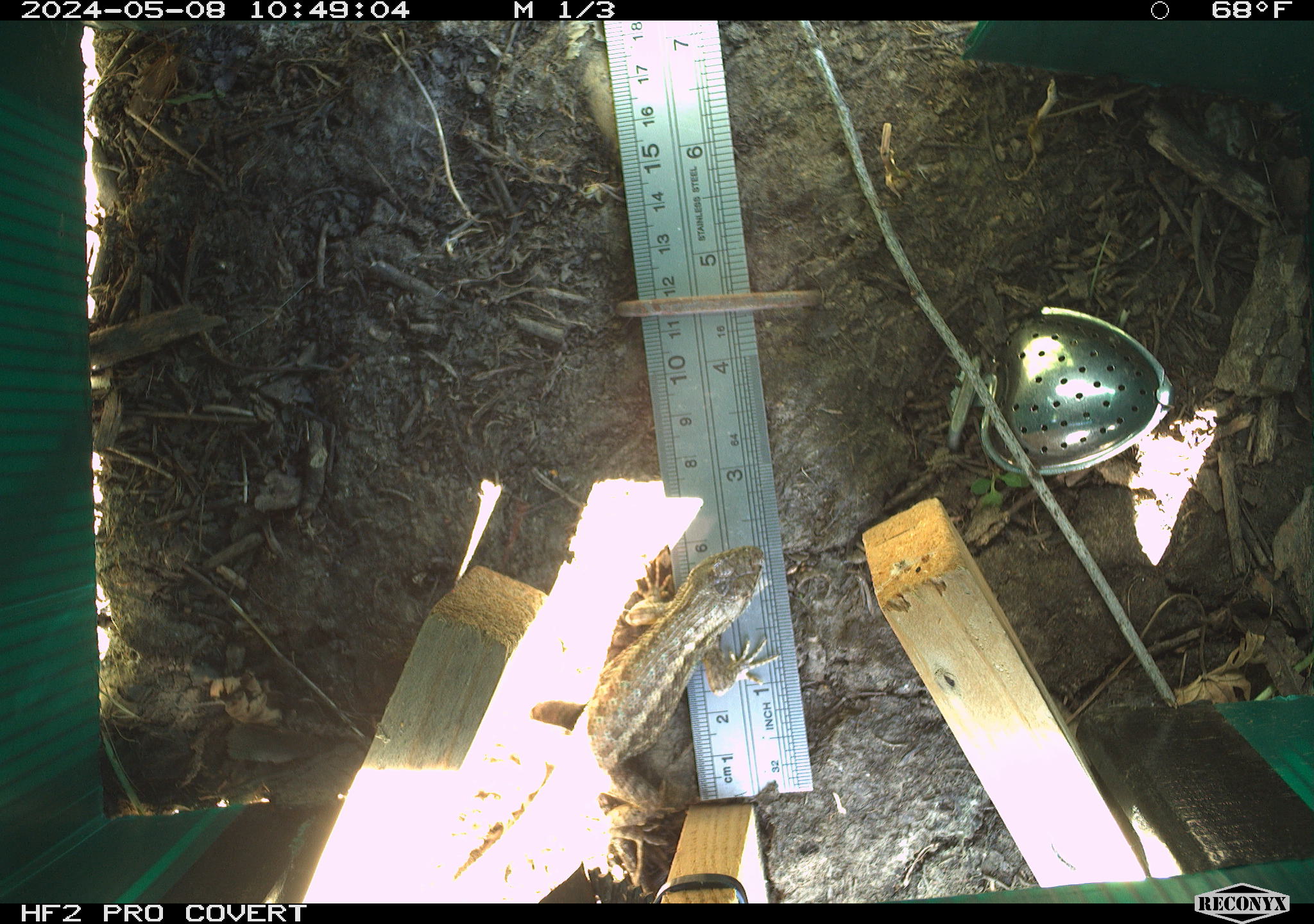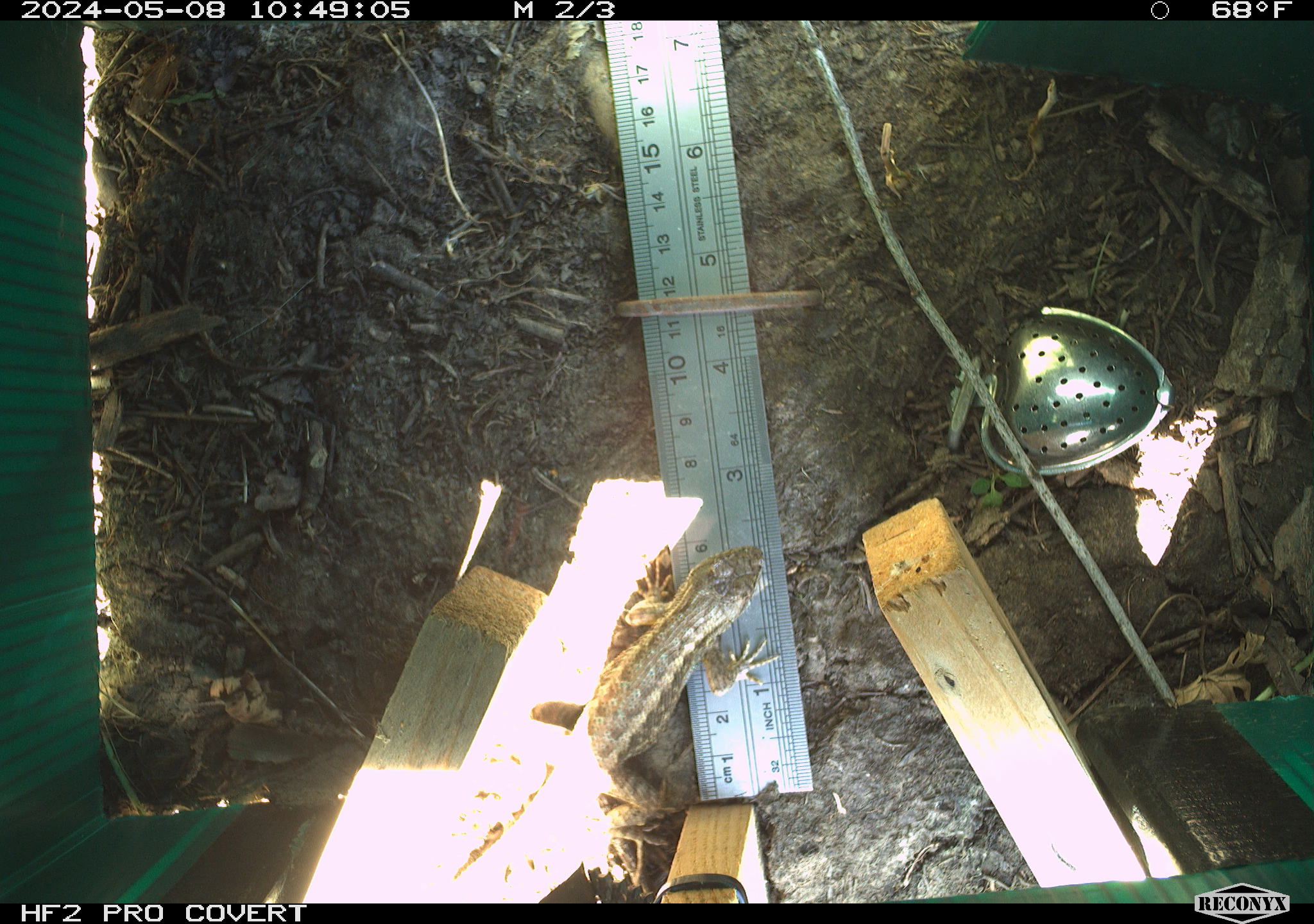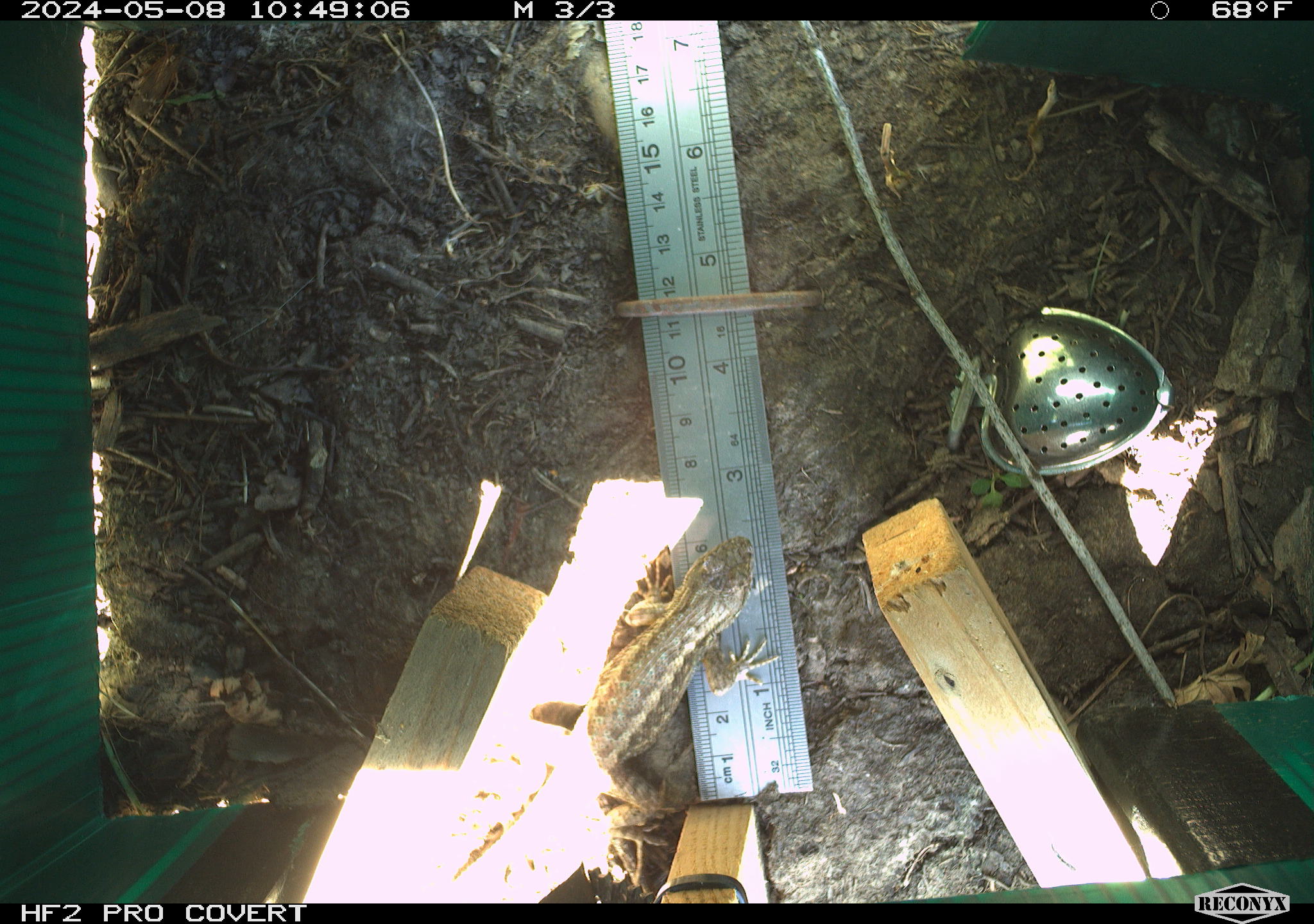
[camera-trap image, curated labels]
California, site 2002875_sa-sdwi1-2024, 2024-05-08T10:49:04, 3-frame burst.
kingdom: Animalia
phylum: Chordata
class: Reptilia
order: Squamata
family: Phrynosomatidae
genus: Sceloporus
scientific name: Sceloporus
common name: spiny lizards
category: sceloporus species